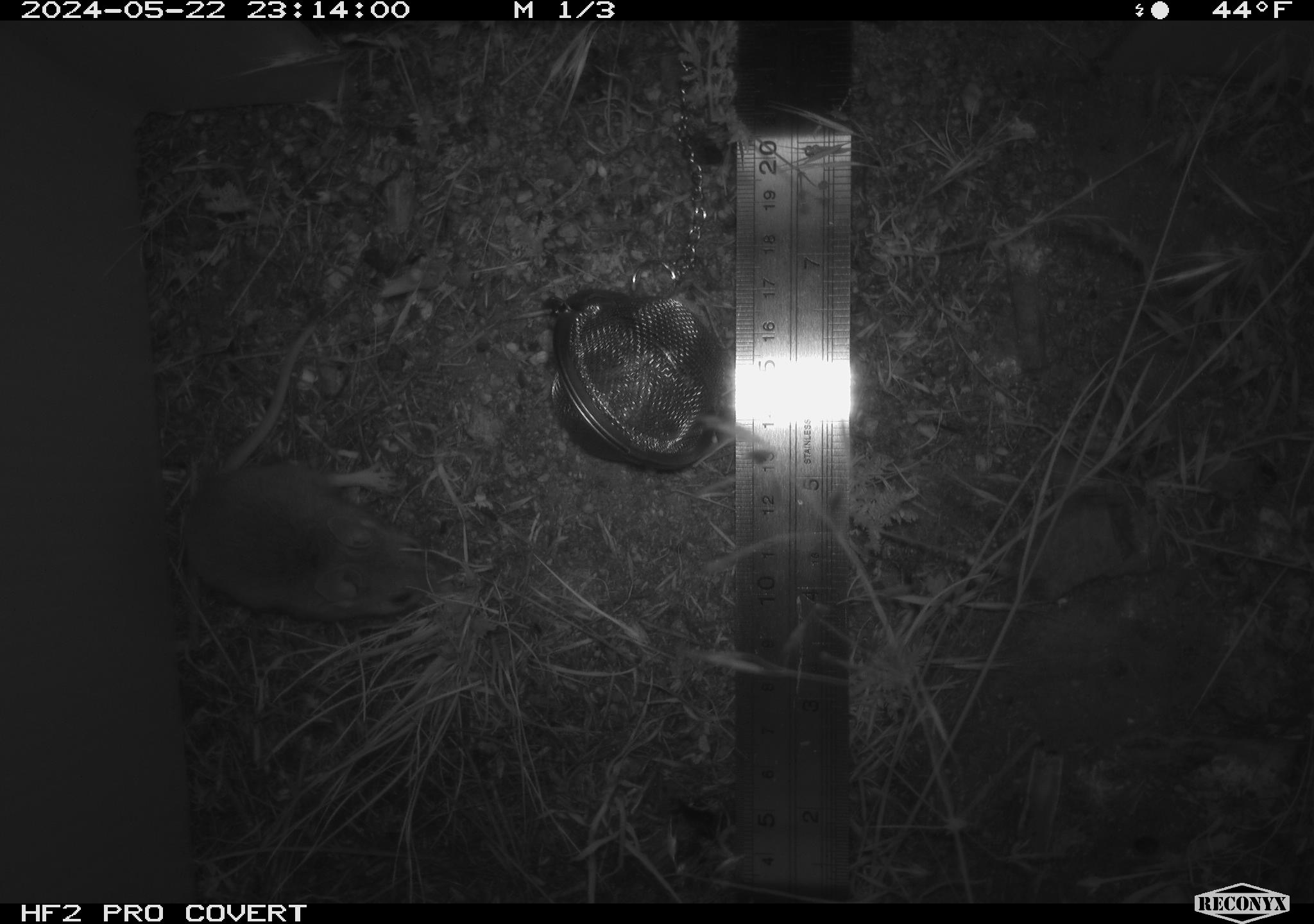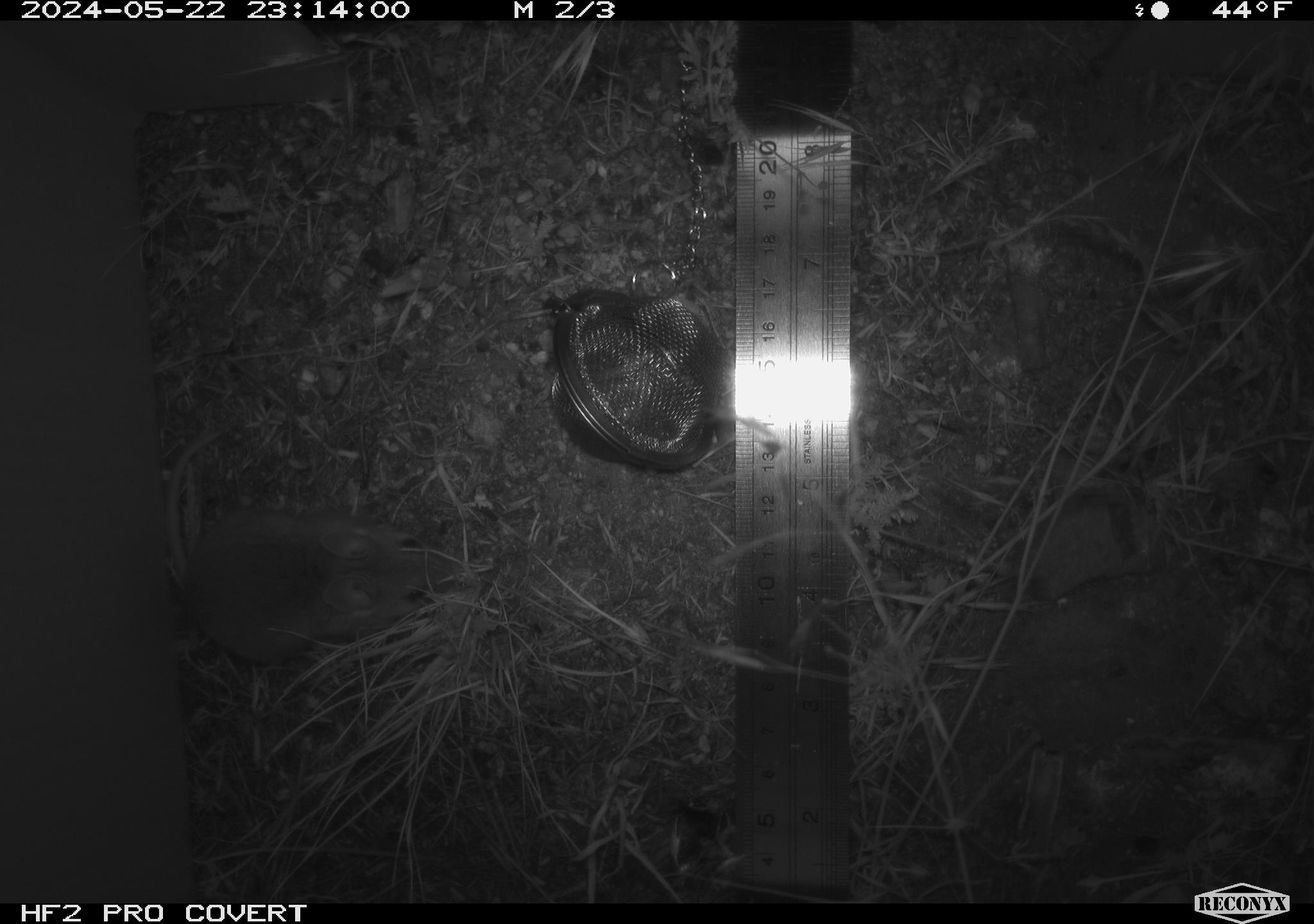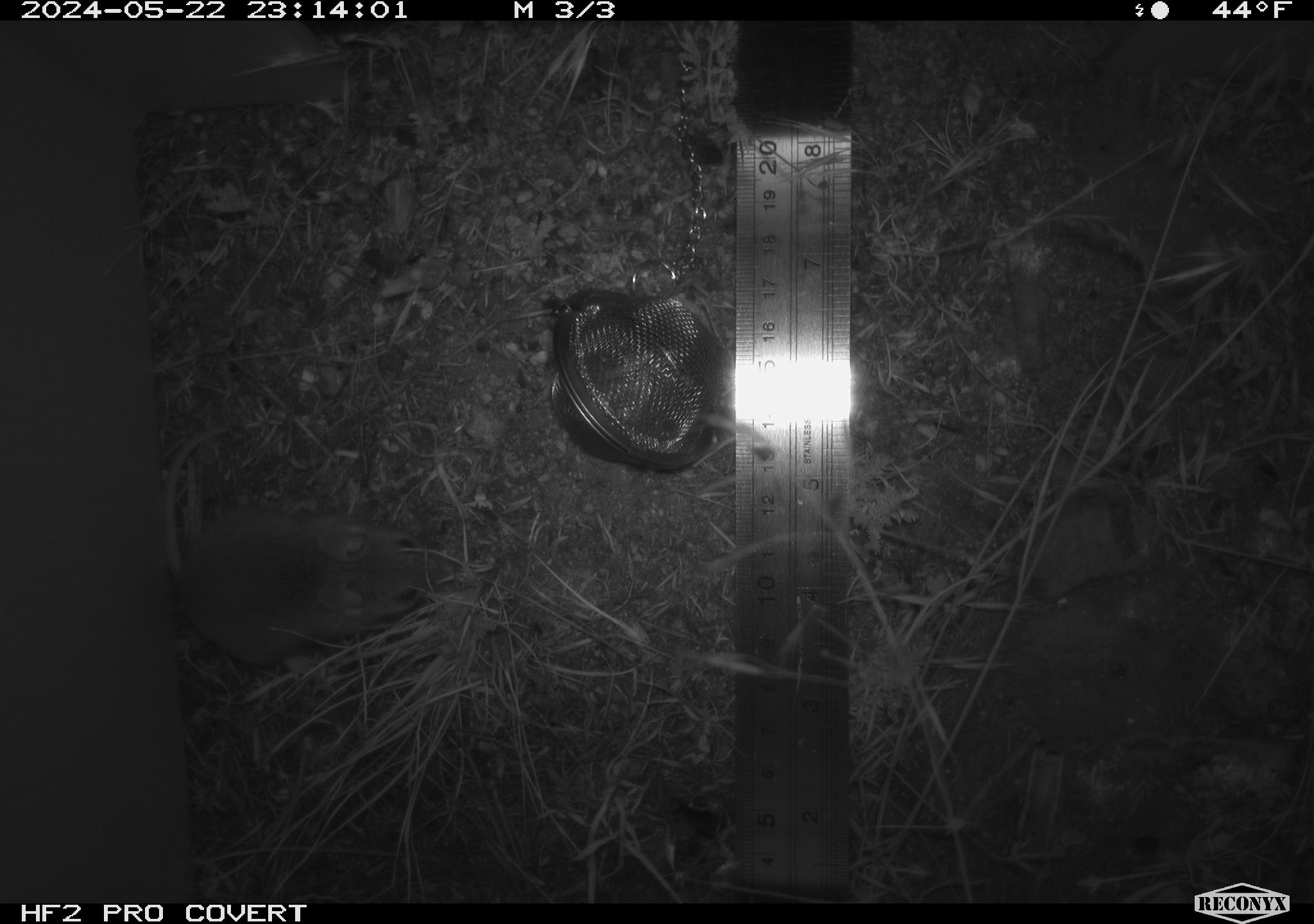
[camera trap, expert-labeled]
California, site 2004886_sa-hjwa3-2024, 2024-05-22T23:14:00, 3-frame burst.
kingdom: Animalia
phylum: Chordata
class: Mammalia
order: Rodentia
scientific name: Rodentia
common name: rodent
Rodent (Rodentia).